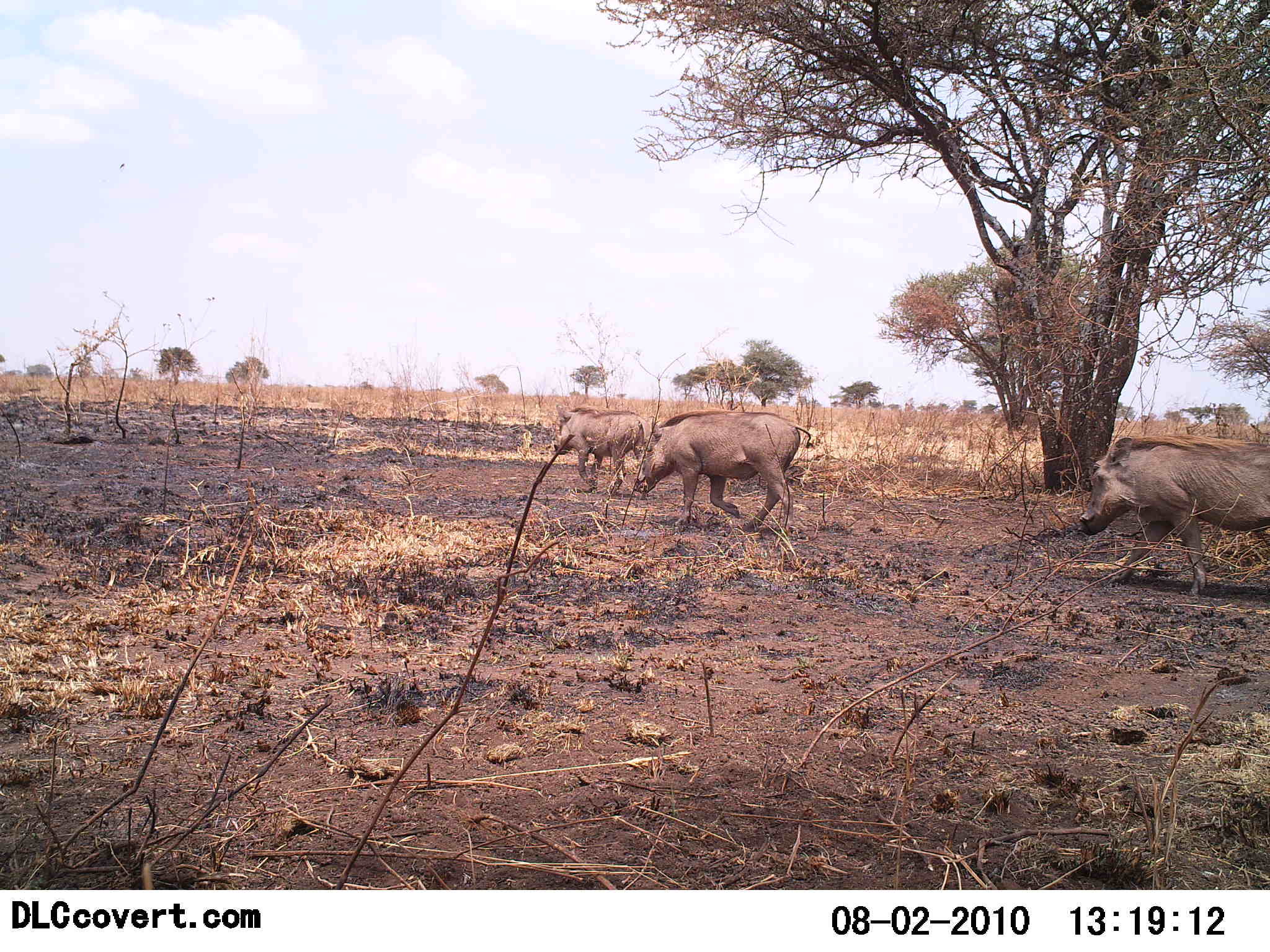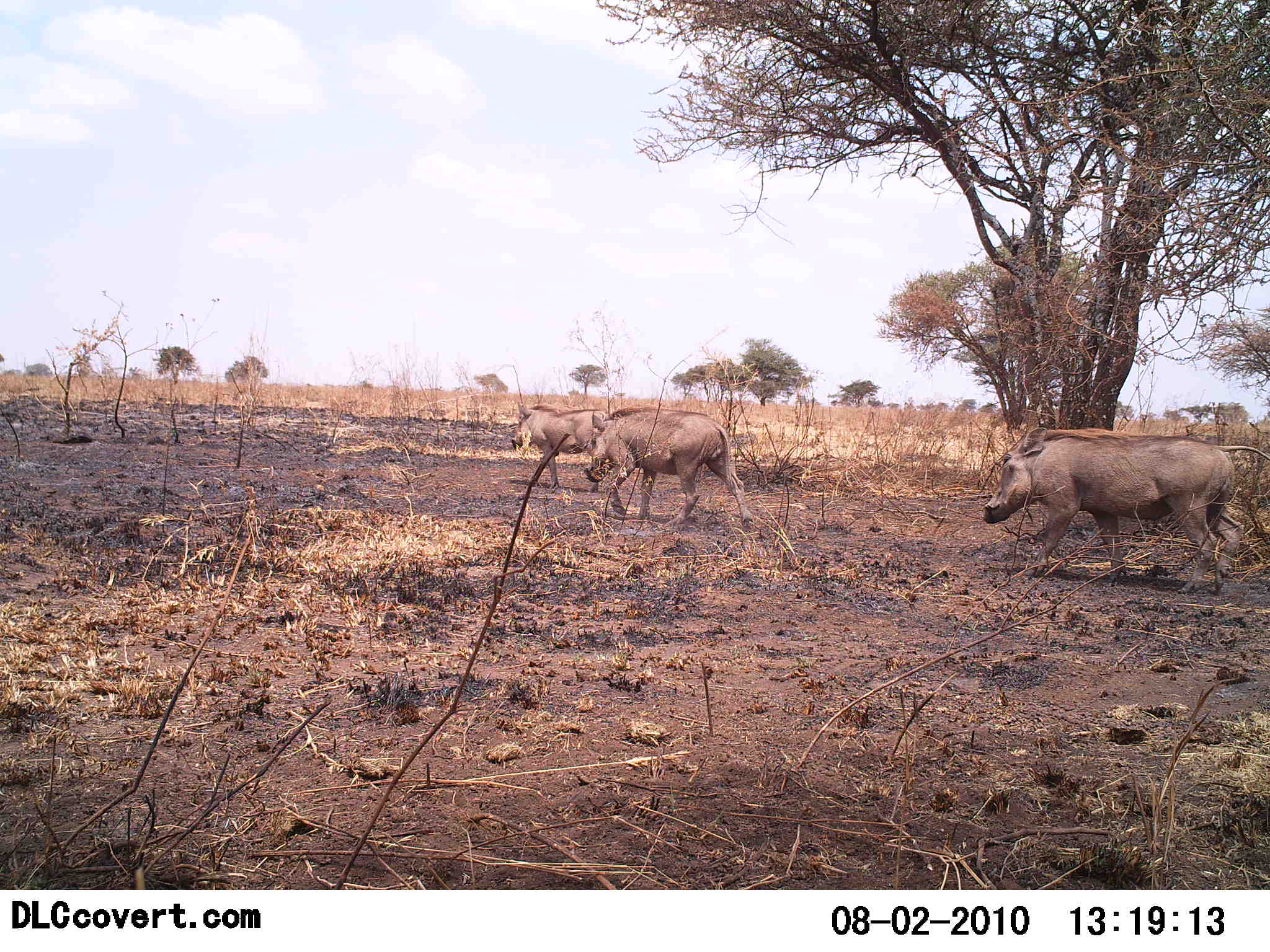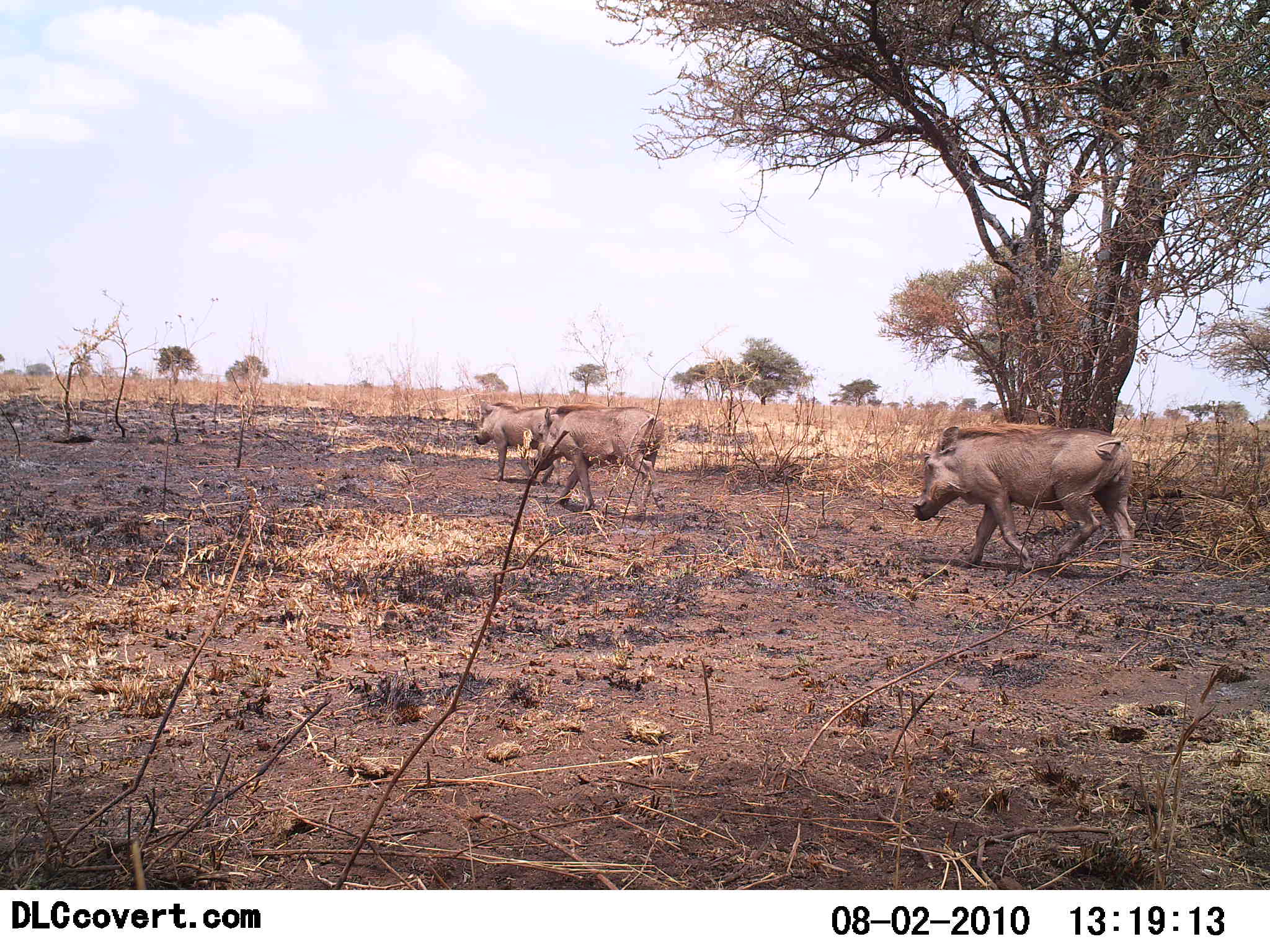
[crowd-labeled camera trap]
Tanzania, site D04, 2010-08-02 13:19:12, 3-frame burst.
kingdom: Animalia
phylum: Chordata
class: Mammalia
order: Artiodactyla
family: Suidae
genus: Phacochoerus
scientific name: Phacochoerus africanus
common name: warthog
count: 3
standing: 0%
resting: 0%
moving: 100%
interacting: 0%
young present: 0%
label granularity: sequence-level